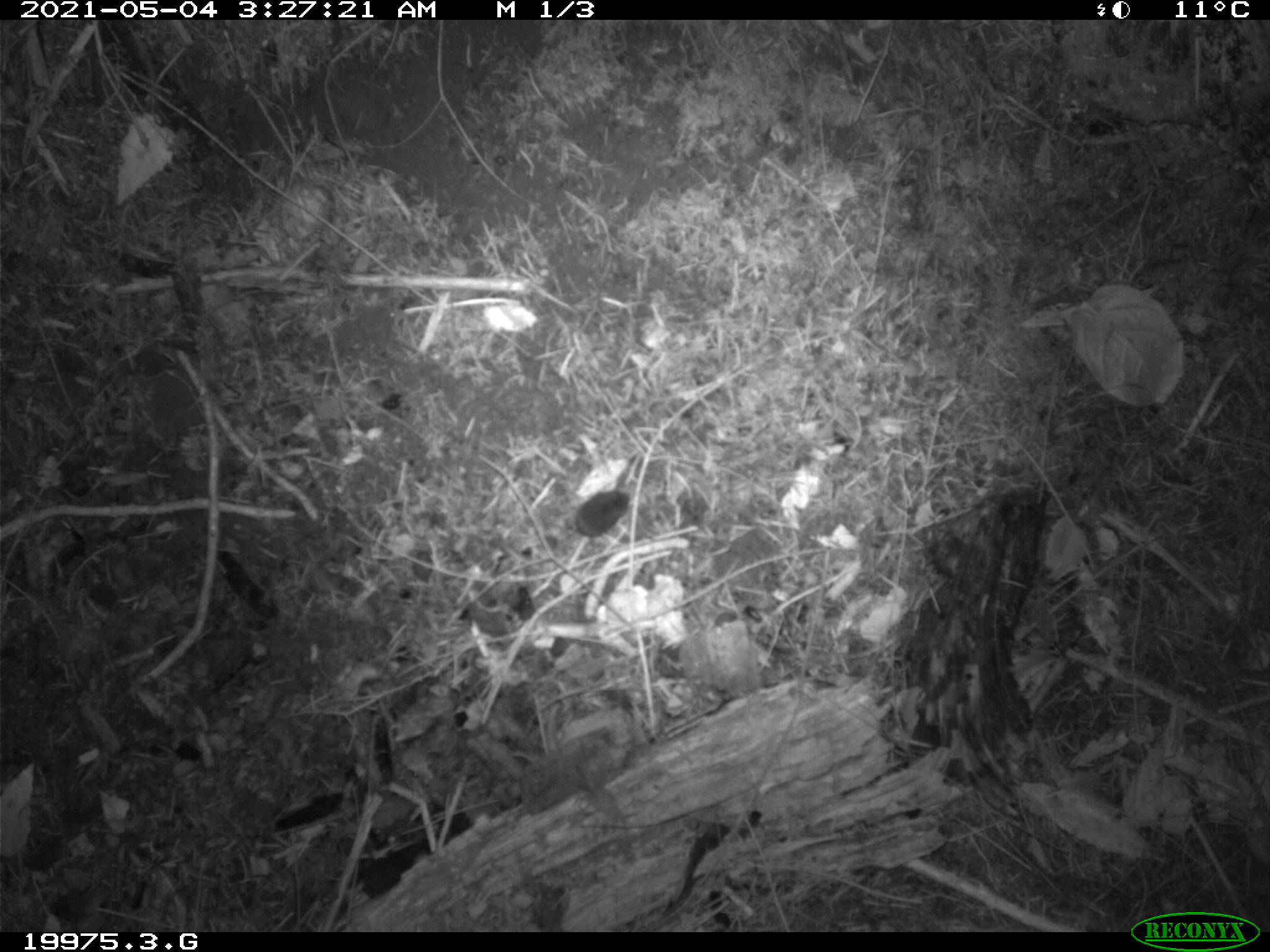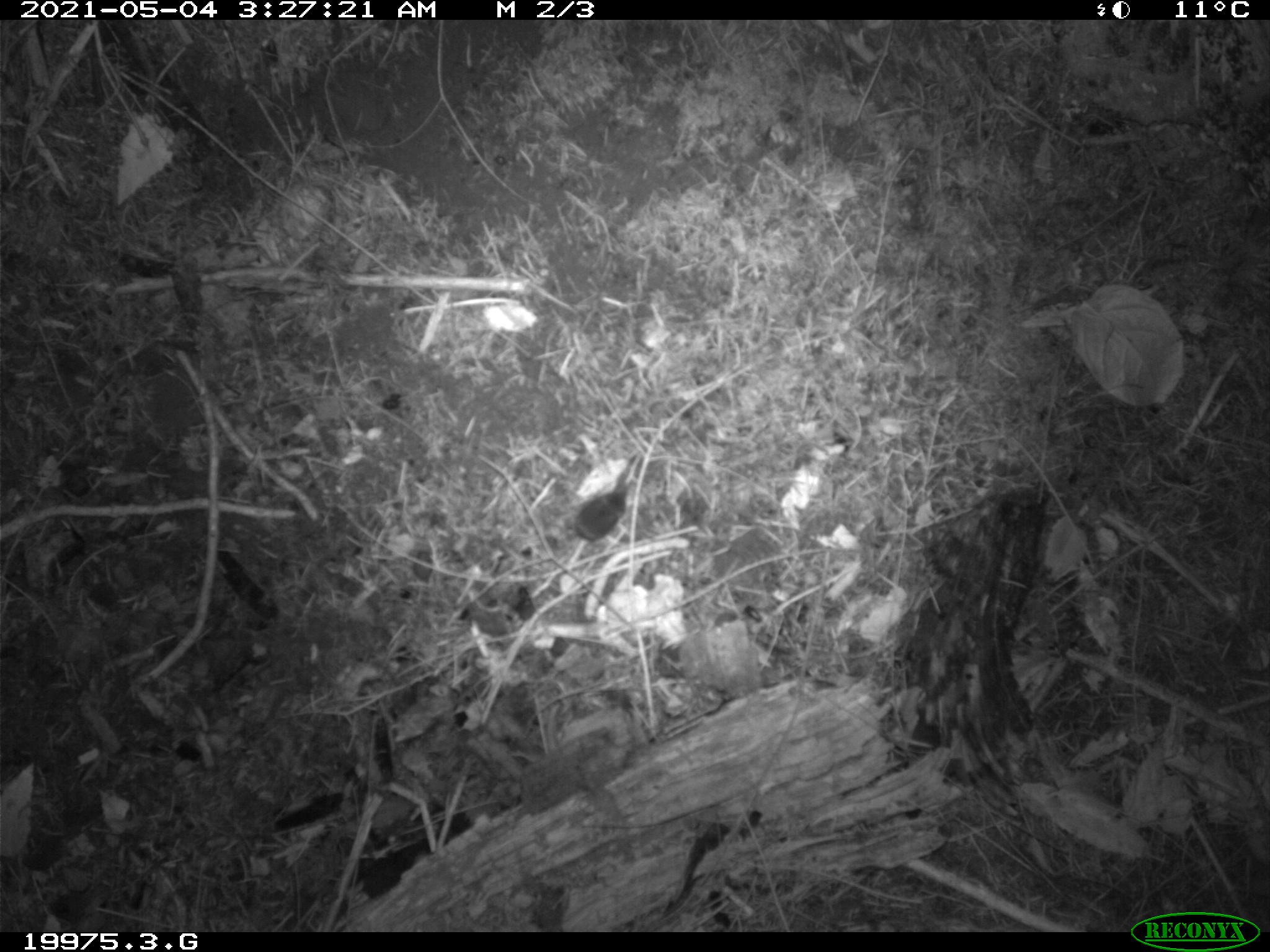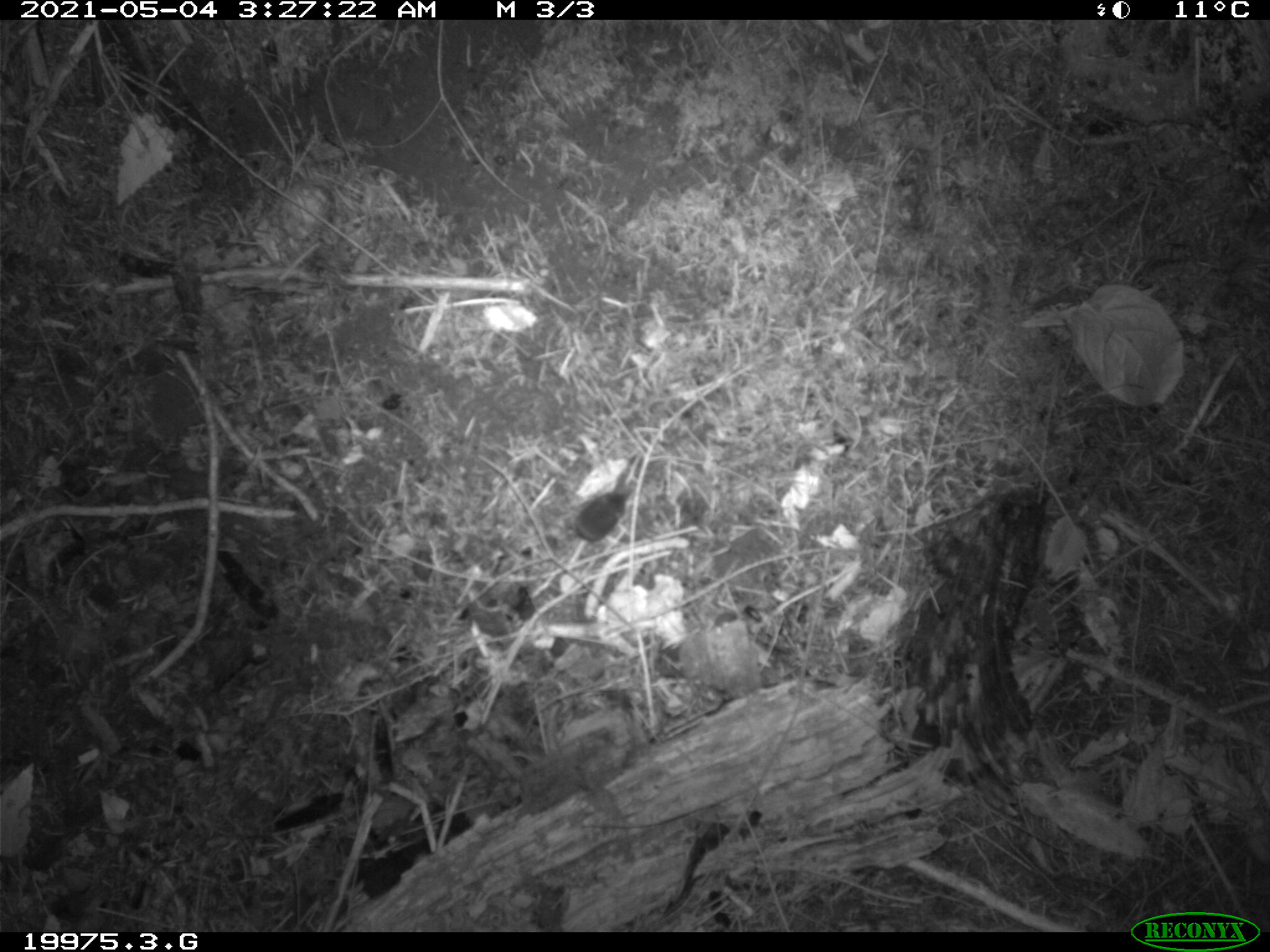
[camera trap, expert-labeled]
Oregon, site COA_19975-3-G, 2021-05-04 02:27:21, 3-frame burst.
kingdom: Animalia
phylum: Chordata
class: Mammalia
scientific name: Mammalia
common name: small mammal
Small mammal (Mammalia).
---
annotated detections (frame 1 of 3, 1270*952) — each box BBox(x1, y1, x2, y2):
small mammal: BBox(558, 486, 635, 555)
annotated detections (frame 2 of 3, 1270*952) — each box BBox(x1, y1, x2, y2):
small mammal: BBox(550, 486, 632, 548)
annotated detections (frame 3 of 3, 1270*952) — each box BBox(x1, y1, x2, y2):
small mammal: BBox(560, 488, 634, 550)